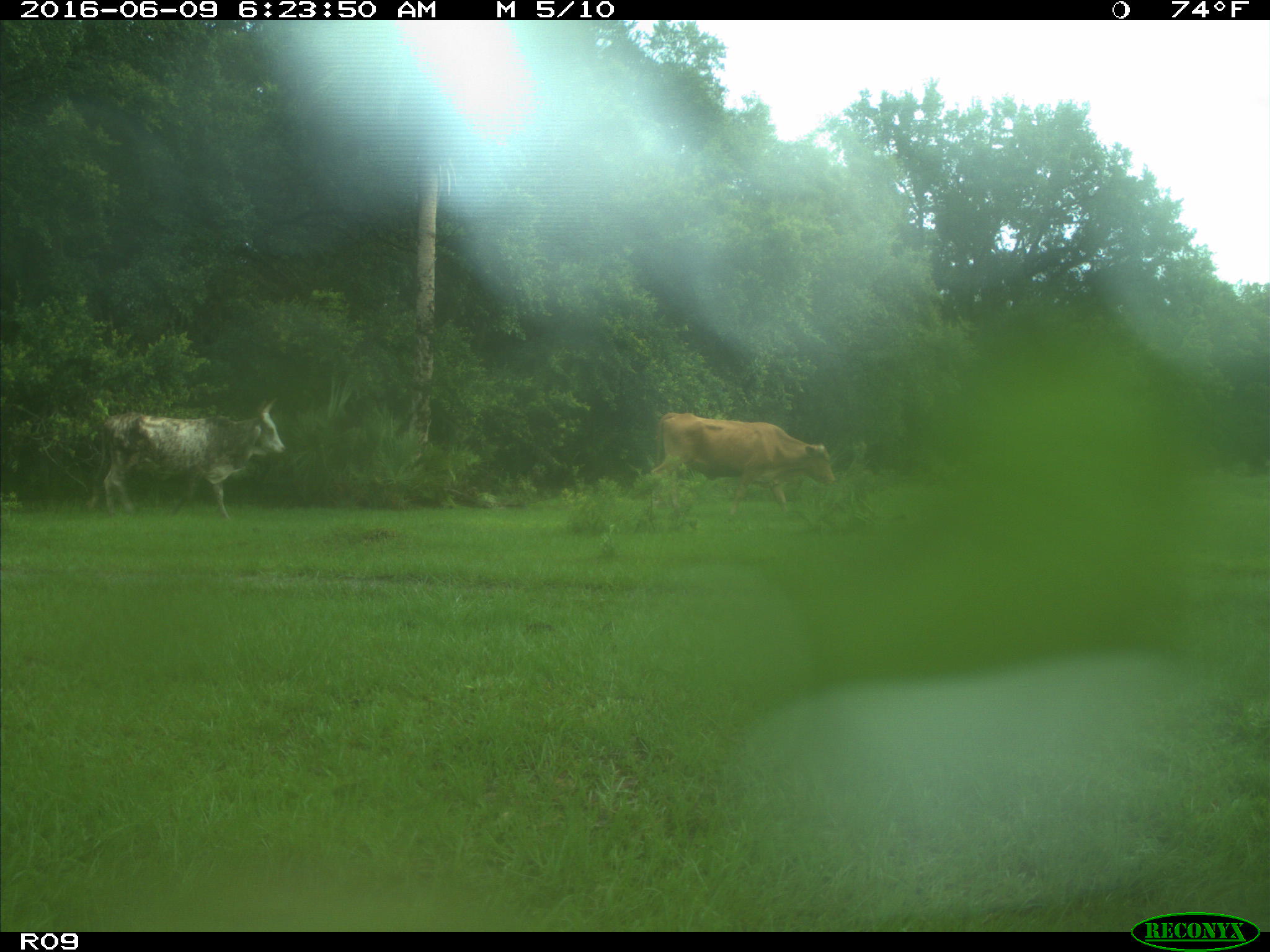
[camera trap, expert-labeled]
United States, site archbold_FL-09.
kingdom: Animalia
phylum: Chordata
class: Mammalia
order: Artiodactyla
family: Bovidae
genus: Bos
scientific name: Bos taurus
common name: domestic cow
Bos taurus (domestic cow).